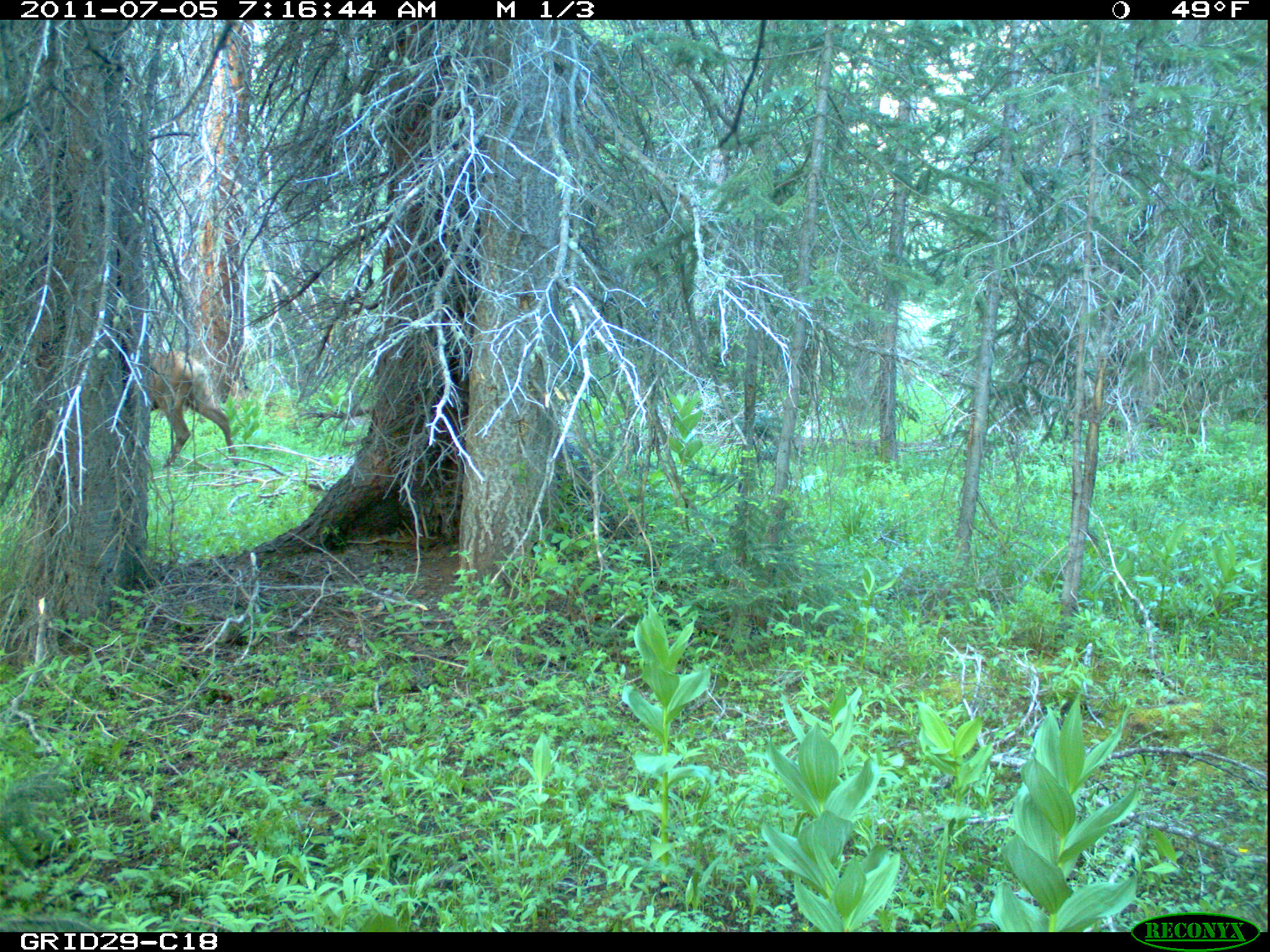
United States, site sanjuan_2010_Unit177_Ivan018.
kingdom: Animalia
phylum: Chordata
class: Mammalia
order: Artiodactyla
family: Cervidae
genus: Cervus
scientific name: Cervus elaphus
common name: red deer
Cervus elaphus (red deer).